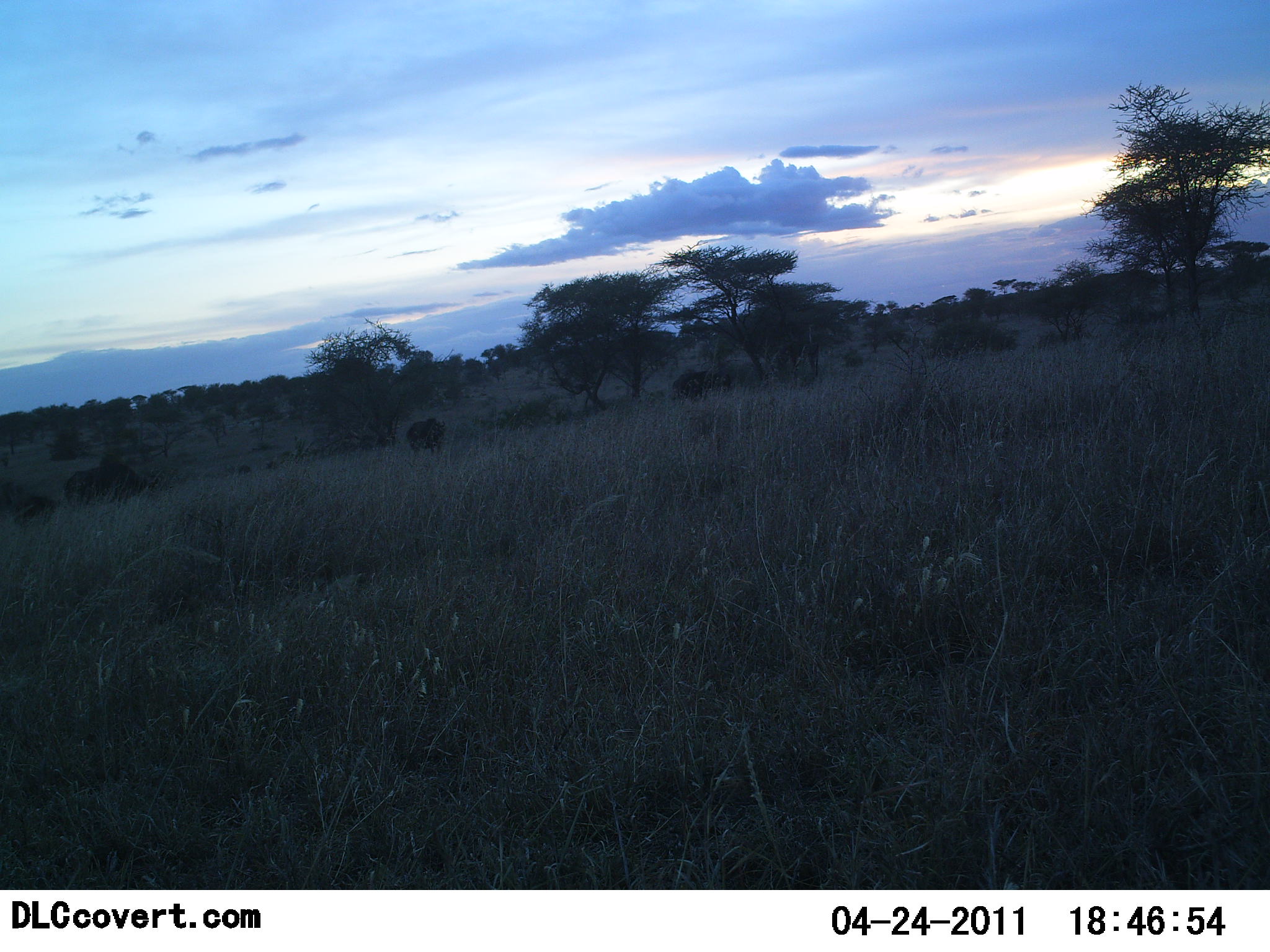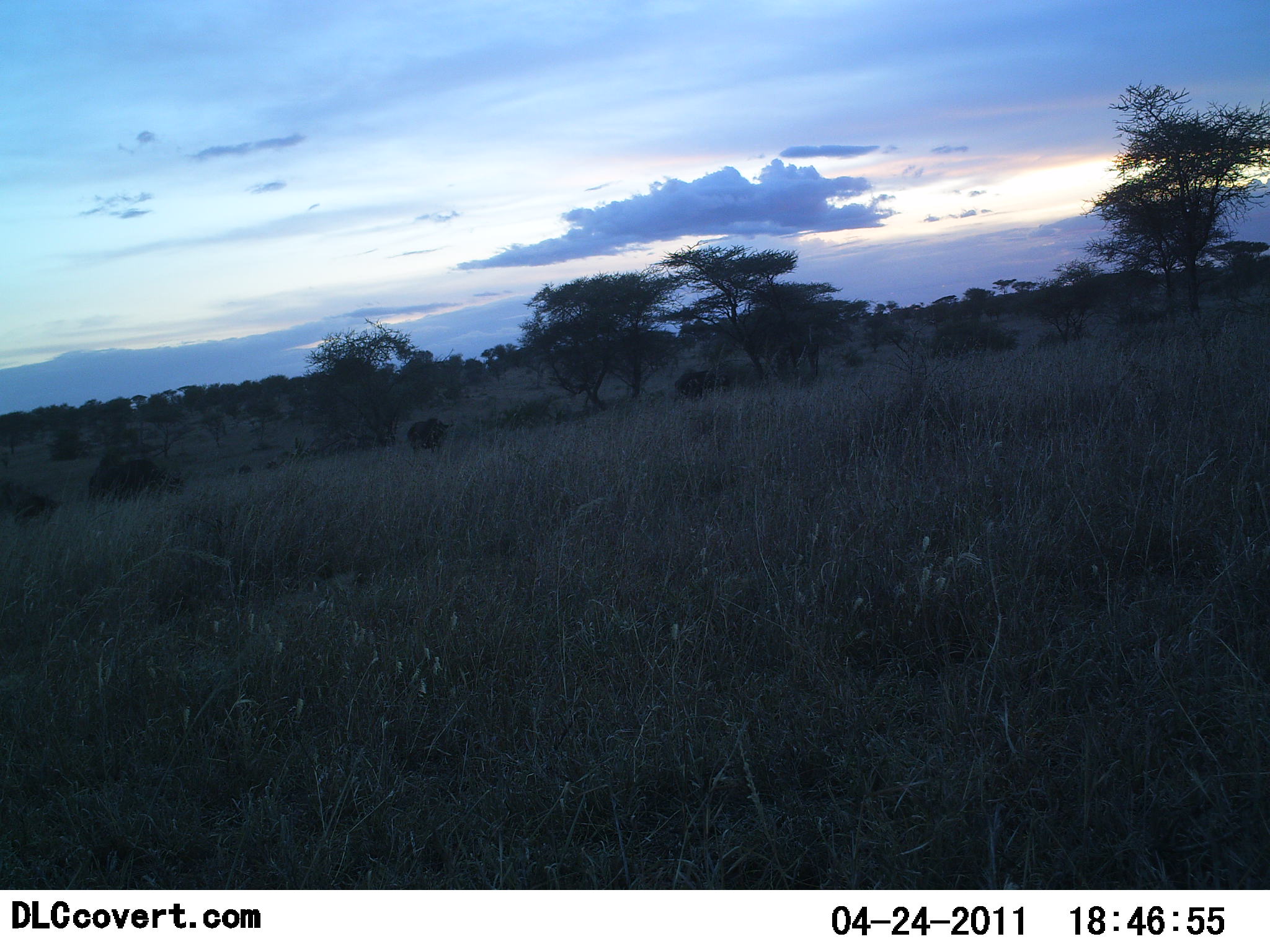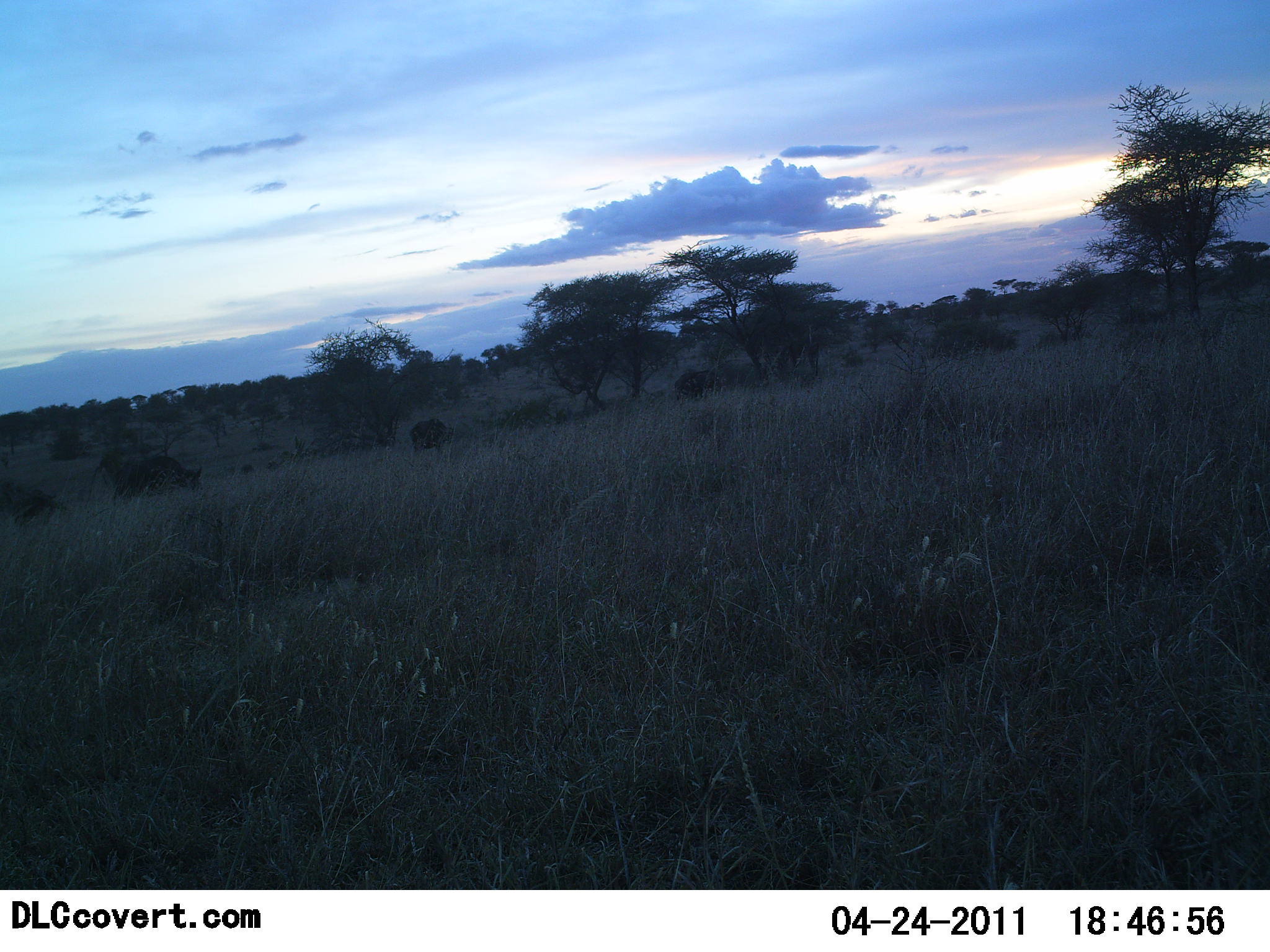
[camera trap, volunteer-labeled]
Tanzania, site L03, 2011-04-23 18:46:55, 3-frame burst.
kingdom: Animalia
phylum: Chordata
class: Mammalia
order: Artiodactyla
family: Bovidae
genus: Connochaetes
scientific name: Connochaetes taurinus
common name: blue wildebeest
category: wildebeest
Wildebeest (blue wildebeest) (Connochaetes taurinus), count 4. Behavior (volunteer vote fractions): standing 43%, resting 0%, moving 57%, interacting 0%. Young present (vote fraction): 0%. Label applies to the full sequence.